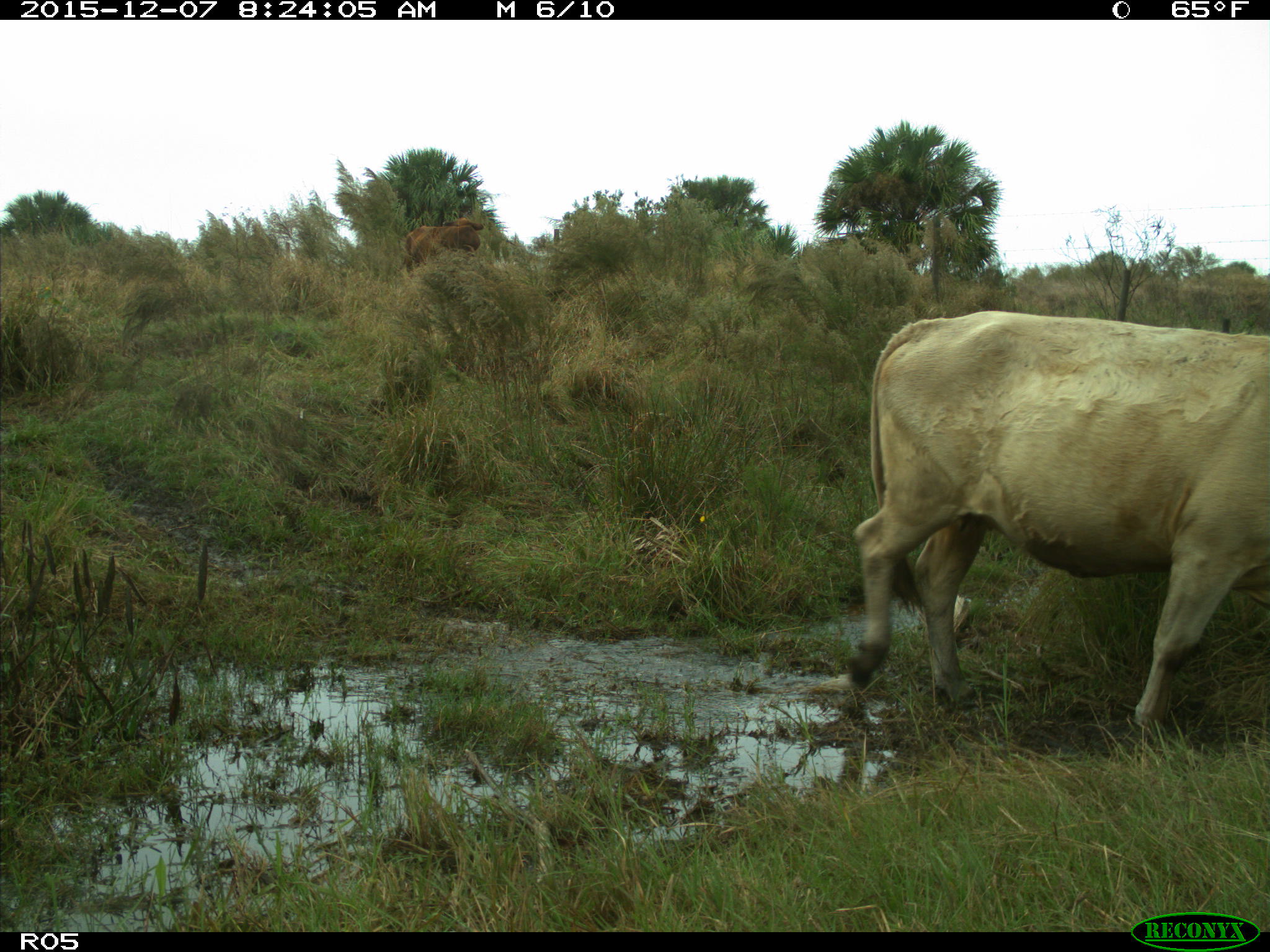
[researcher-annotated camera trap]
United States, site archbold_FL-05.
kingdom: Animalia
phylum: Chordata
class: Mammalia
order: Artiodactyla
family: Bovidae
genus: Bos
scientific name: Bos taurus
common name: domestic cow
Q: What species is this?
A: Bos taurus (domestic cow).